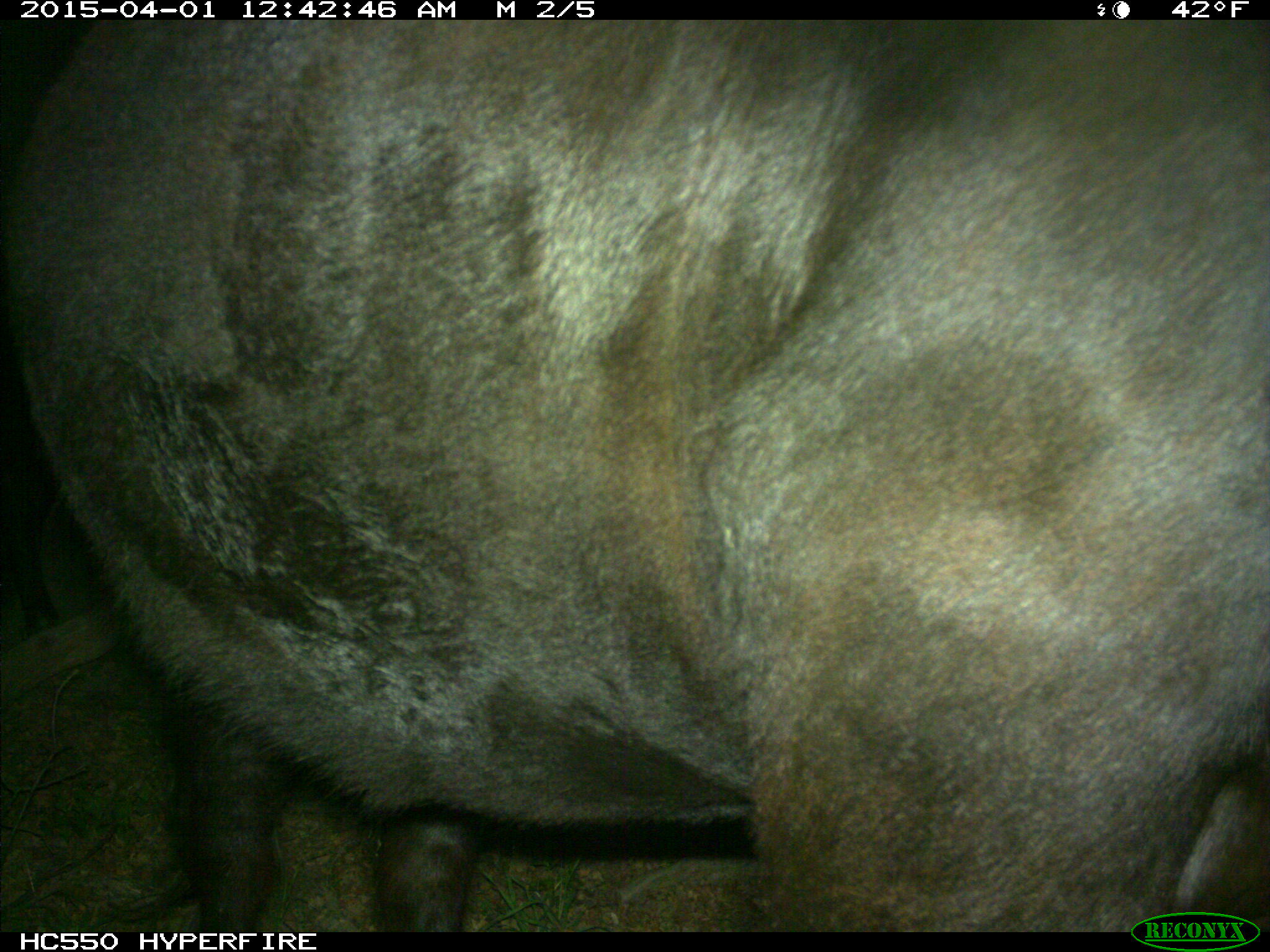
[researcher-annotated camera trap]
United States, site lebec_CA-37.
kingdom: Animalia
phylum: Chordata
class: Mammalia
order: Artiodactyla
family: Bovidae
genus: Bos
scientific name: Bos taurus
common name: domestic cow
Bos taurus (domestic cow).